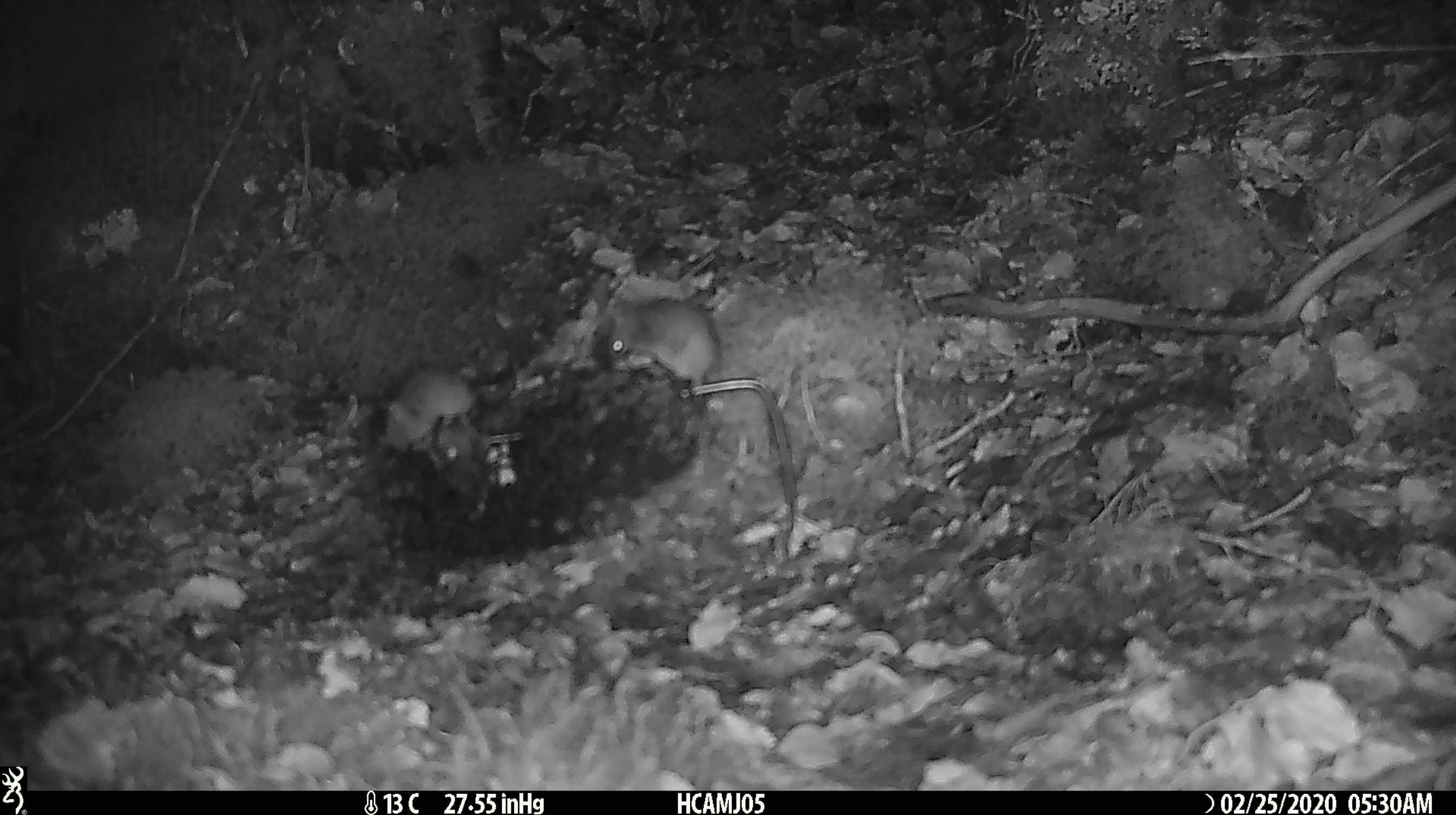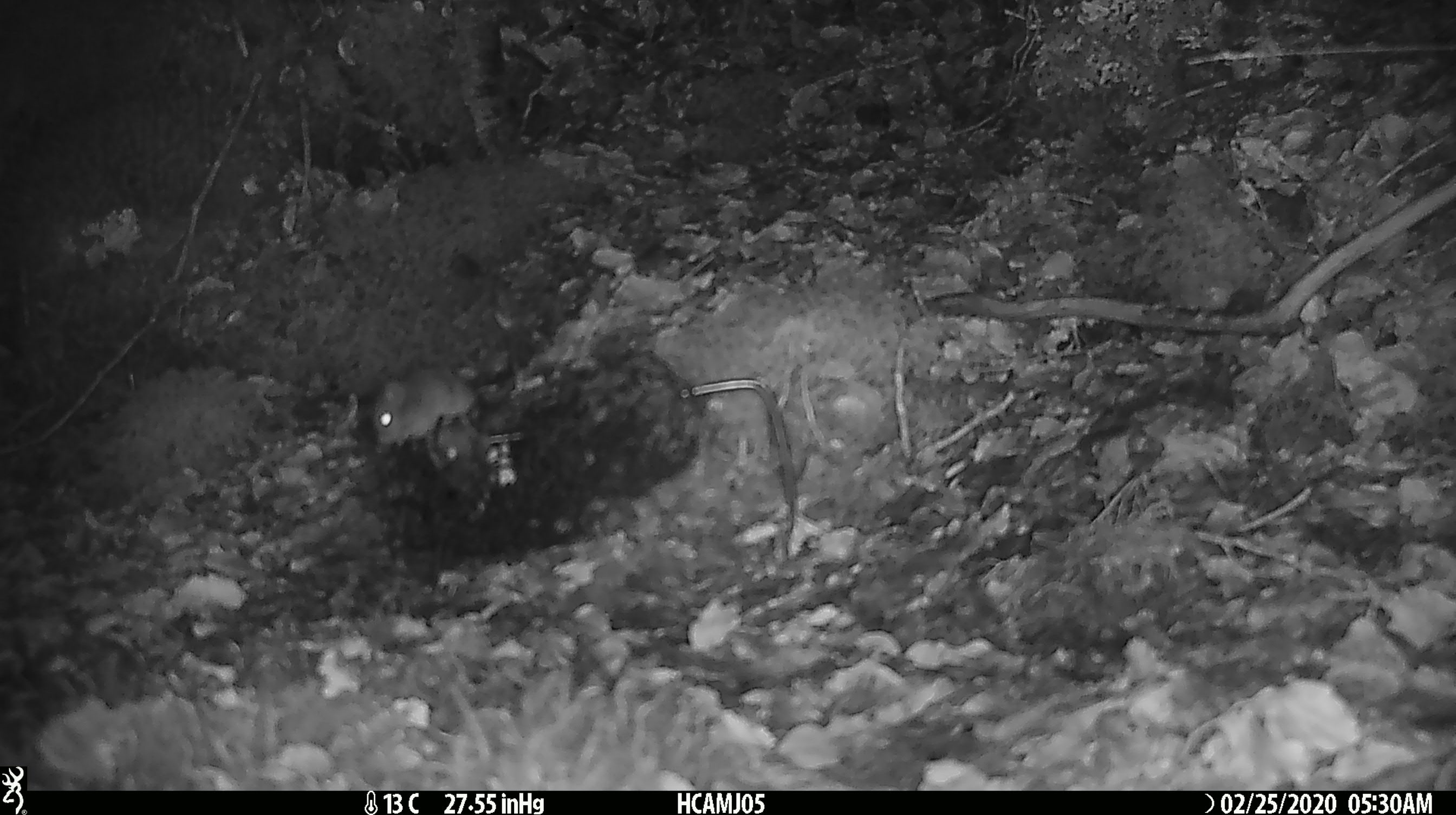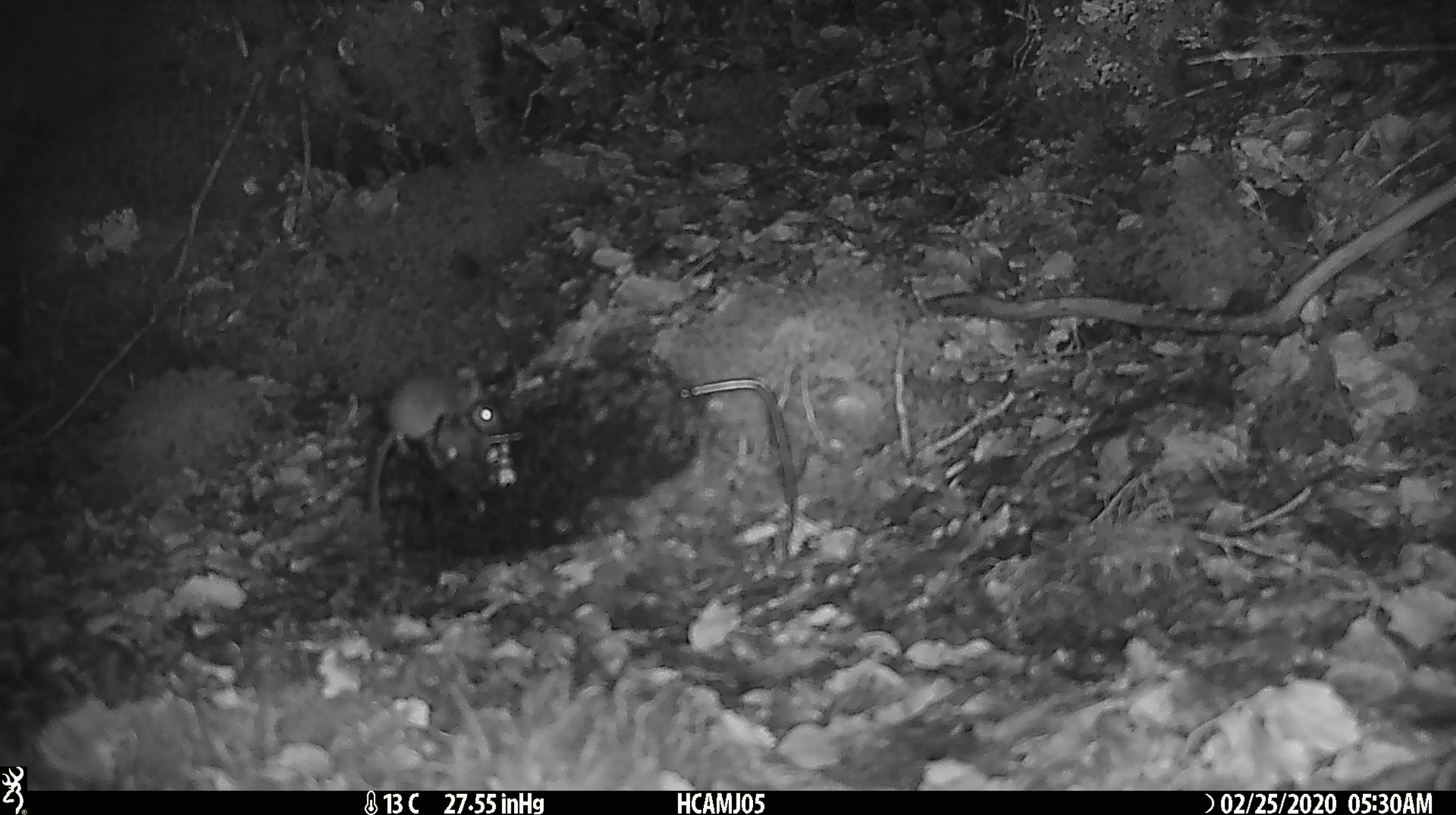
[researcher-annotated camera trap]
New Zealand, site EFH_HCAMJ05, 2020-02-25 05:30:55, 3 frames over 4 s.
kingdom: Animalia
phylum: Chordata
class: Mammalia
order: Rodentia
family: Muridae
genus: Mus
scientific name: Mus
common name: mouse